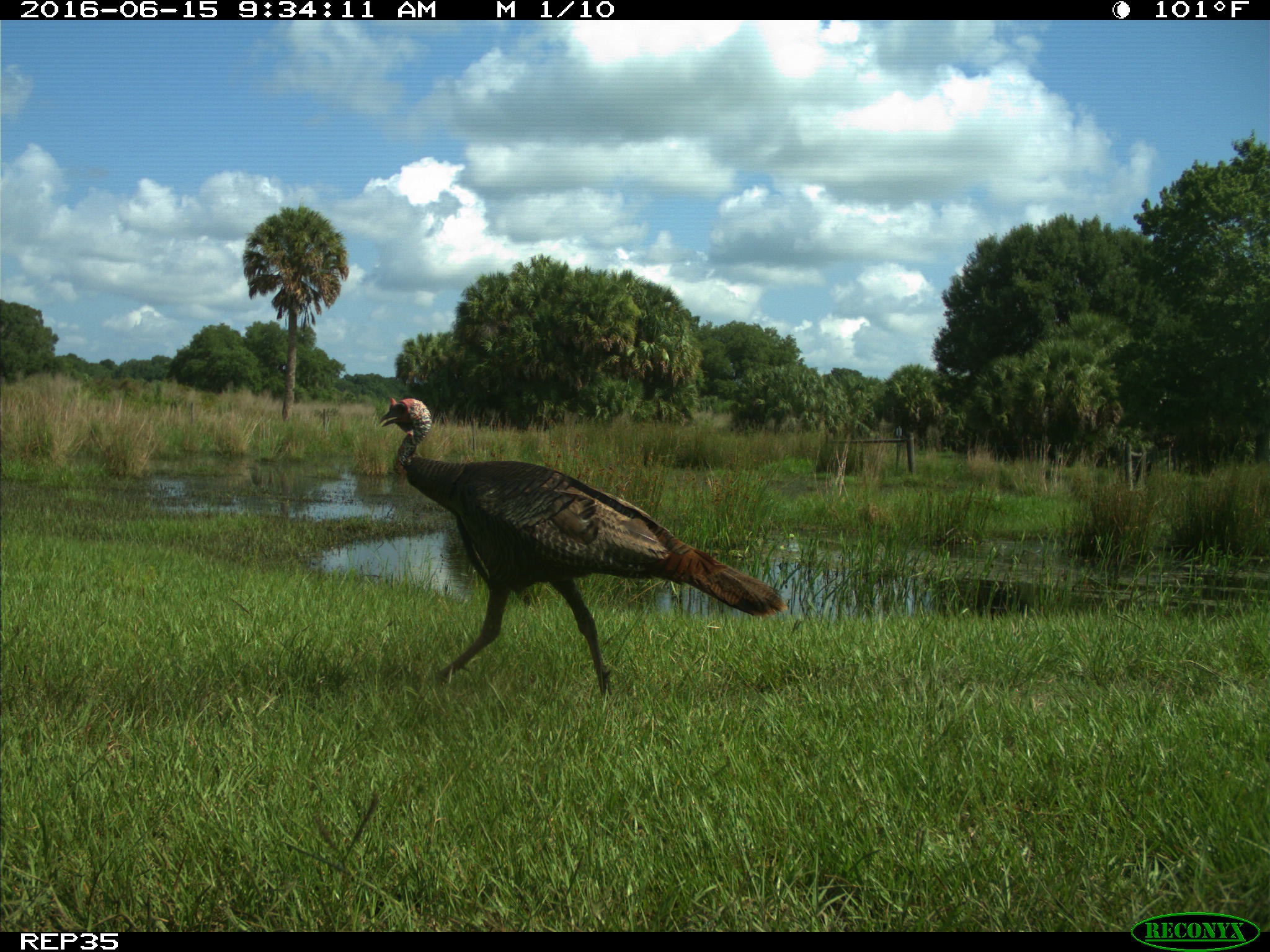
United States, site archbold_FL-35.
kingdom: Animalia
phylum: Chordata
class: Aves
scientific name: Aves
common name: birds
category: unidentified bird